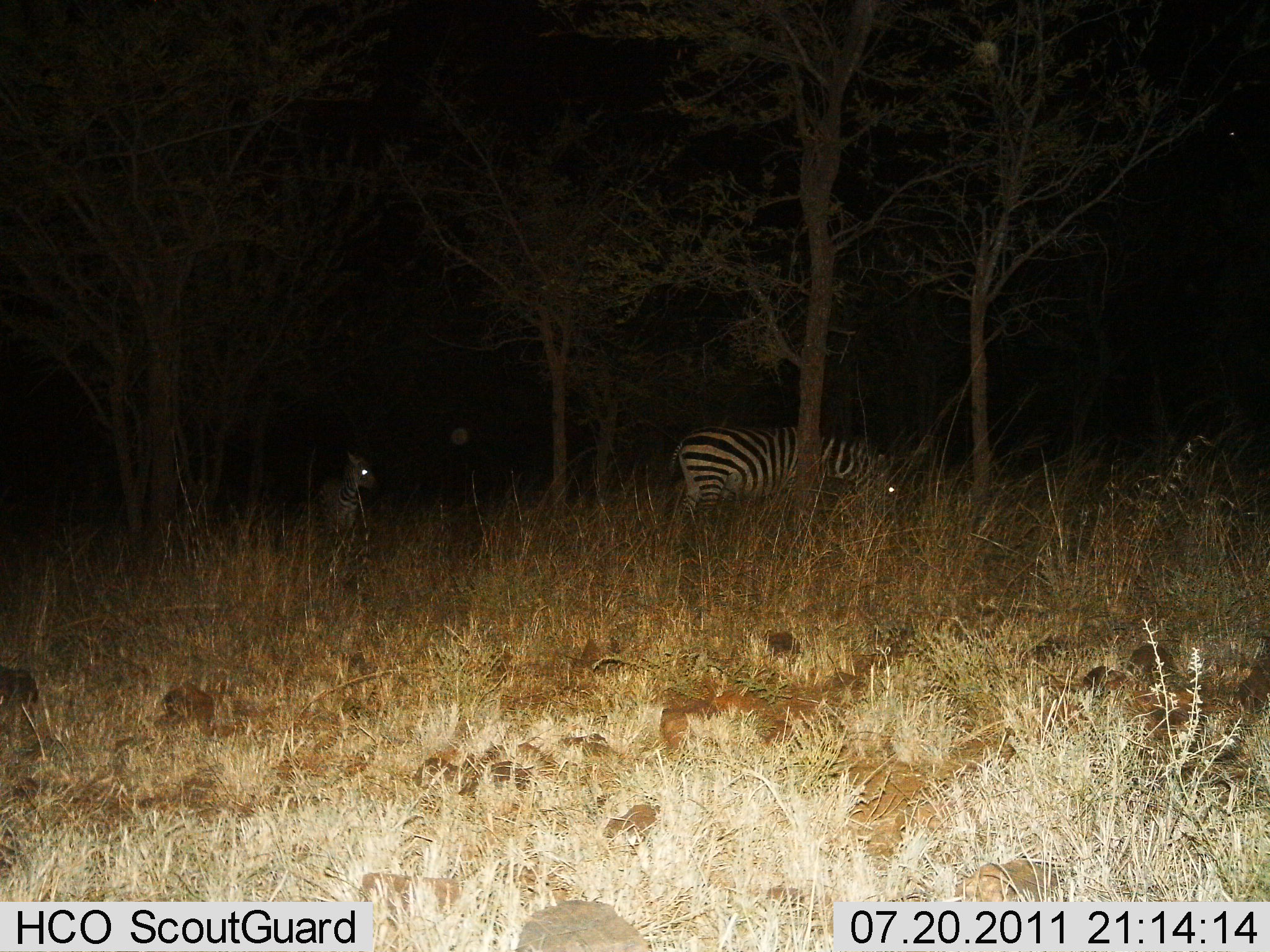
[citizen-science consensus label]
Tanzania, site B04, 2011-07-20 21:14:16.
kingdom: Animalia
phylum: Chordata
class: Mammalia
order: Perissodactyla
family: Equidae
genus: Equus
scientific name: Equus quagga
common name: plains zebra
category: zebra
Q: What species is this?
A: Zebra (plains zebra) (Equus quagga).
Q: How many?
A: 2.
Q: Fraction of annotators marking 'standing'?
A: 50%.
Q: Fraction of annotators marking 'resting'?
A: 0%.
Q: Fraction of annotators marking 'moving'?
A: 21%.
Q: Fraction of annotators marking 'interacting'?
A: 0%.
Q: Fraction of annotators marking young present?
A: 29%.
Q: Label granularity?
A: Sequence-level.